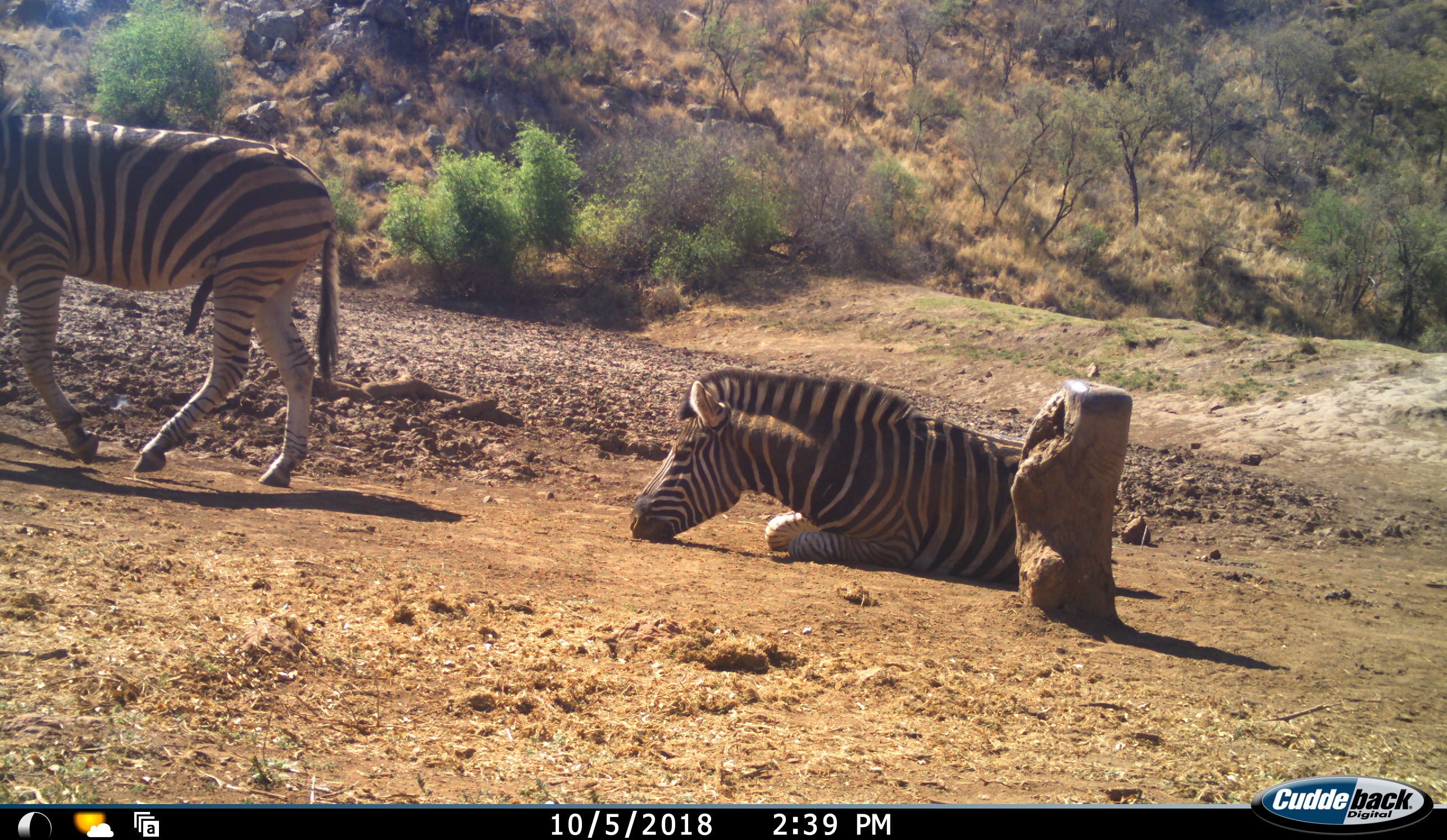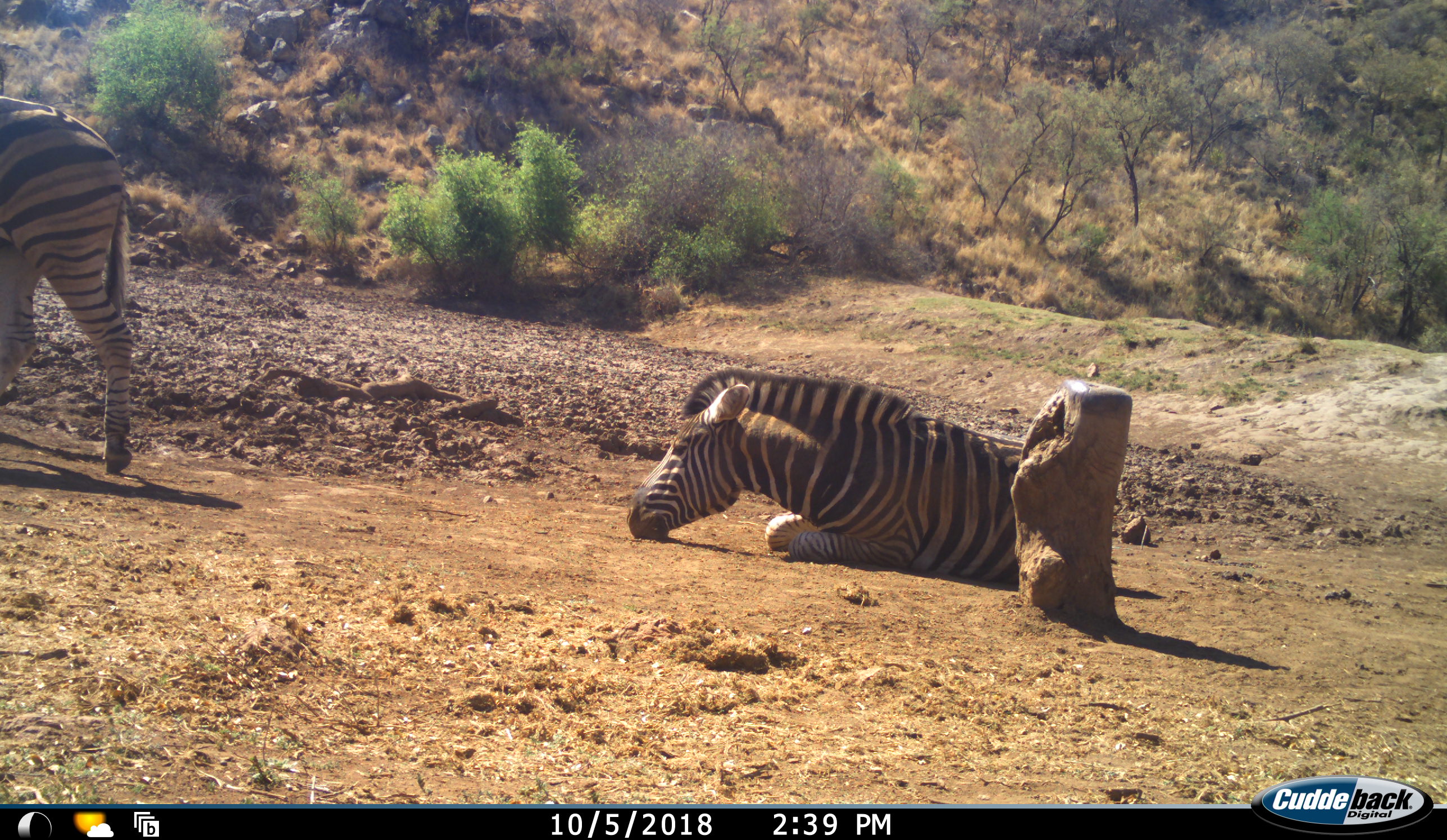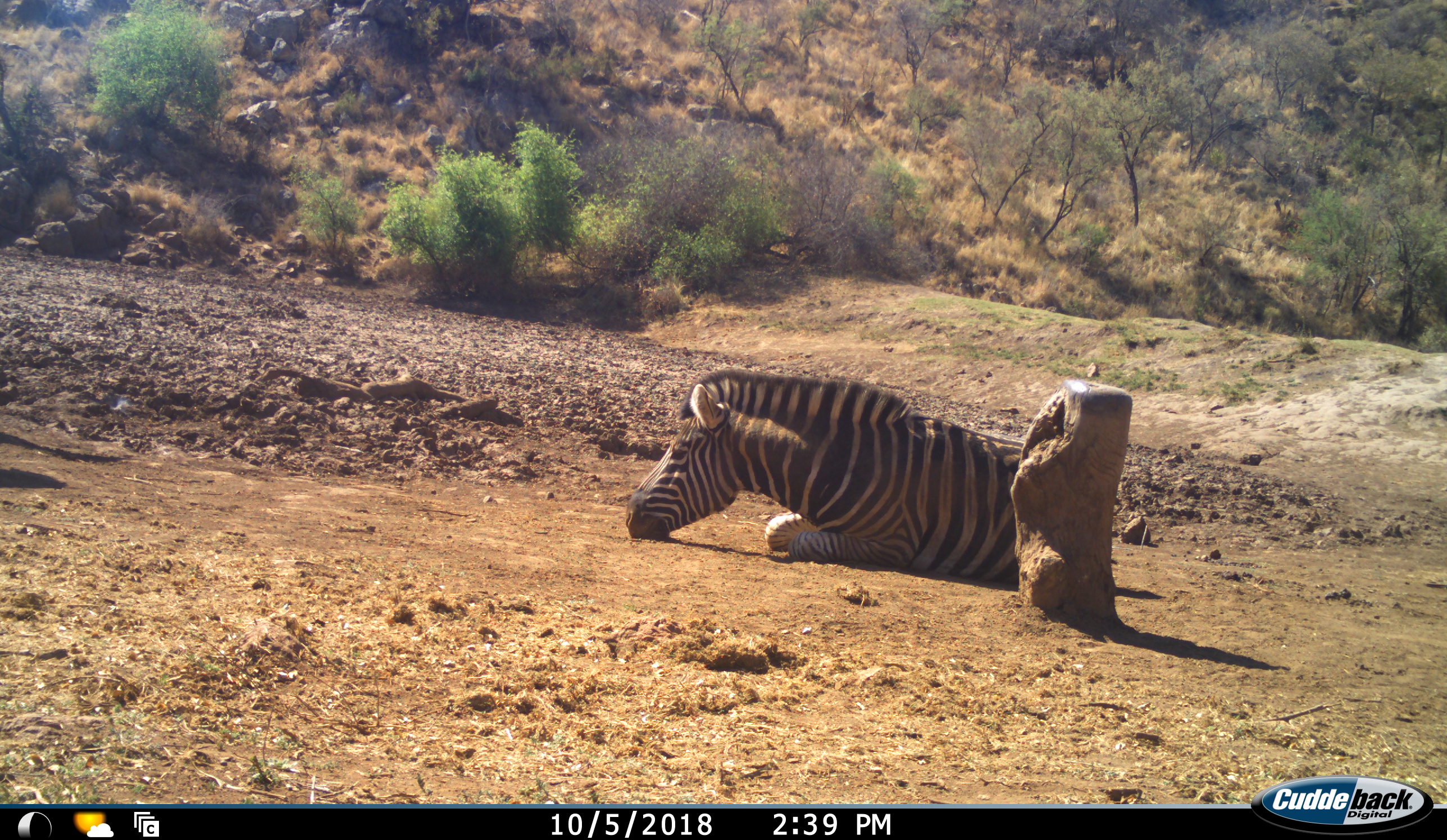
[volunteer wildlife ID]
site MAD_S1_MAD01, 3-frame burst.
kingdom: Animalia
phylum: Chordata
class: Mammalia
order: Perissodactyla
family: Equidae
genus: Equus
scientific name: Equus quagga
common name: plains zebra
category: zebraplains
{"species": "zebraplains (plains zebra) (Equus quagga)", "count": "2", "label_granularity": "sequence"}